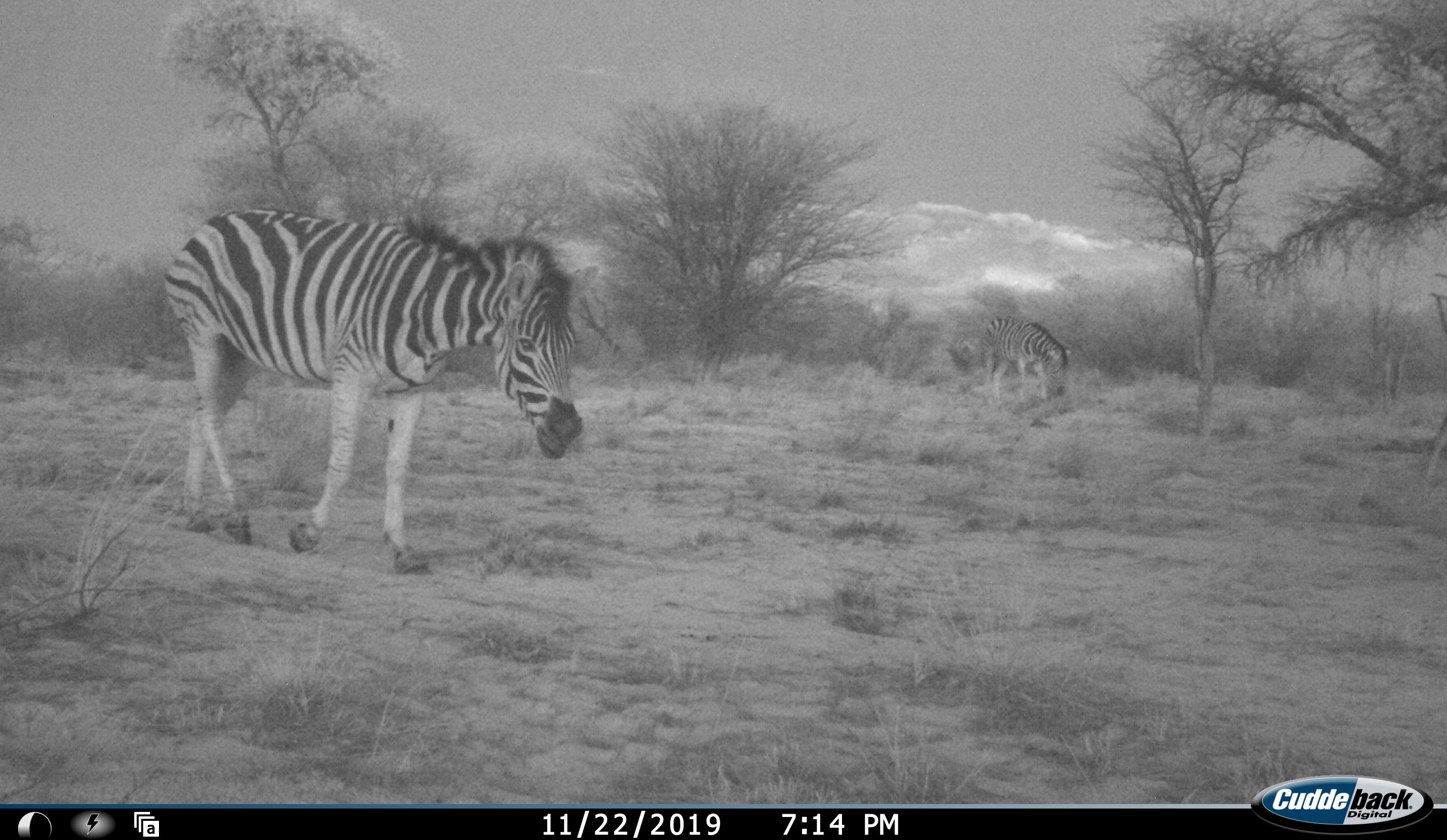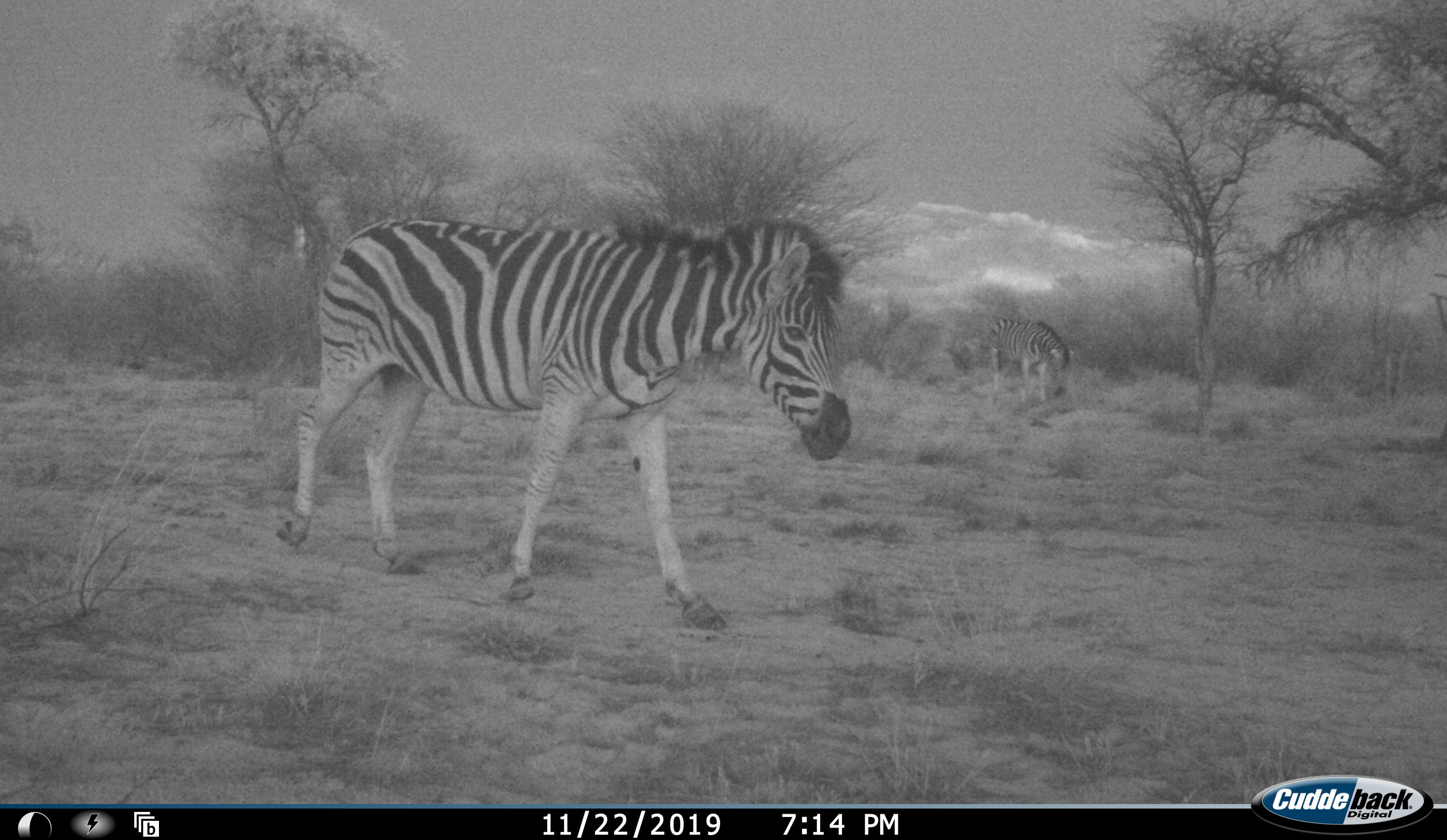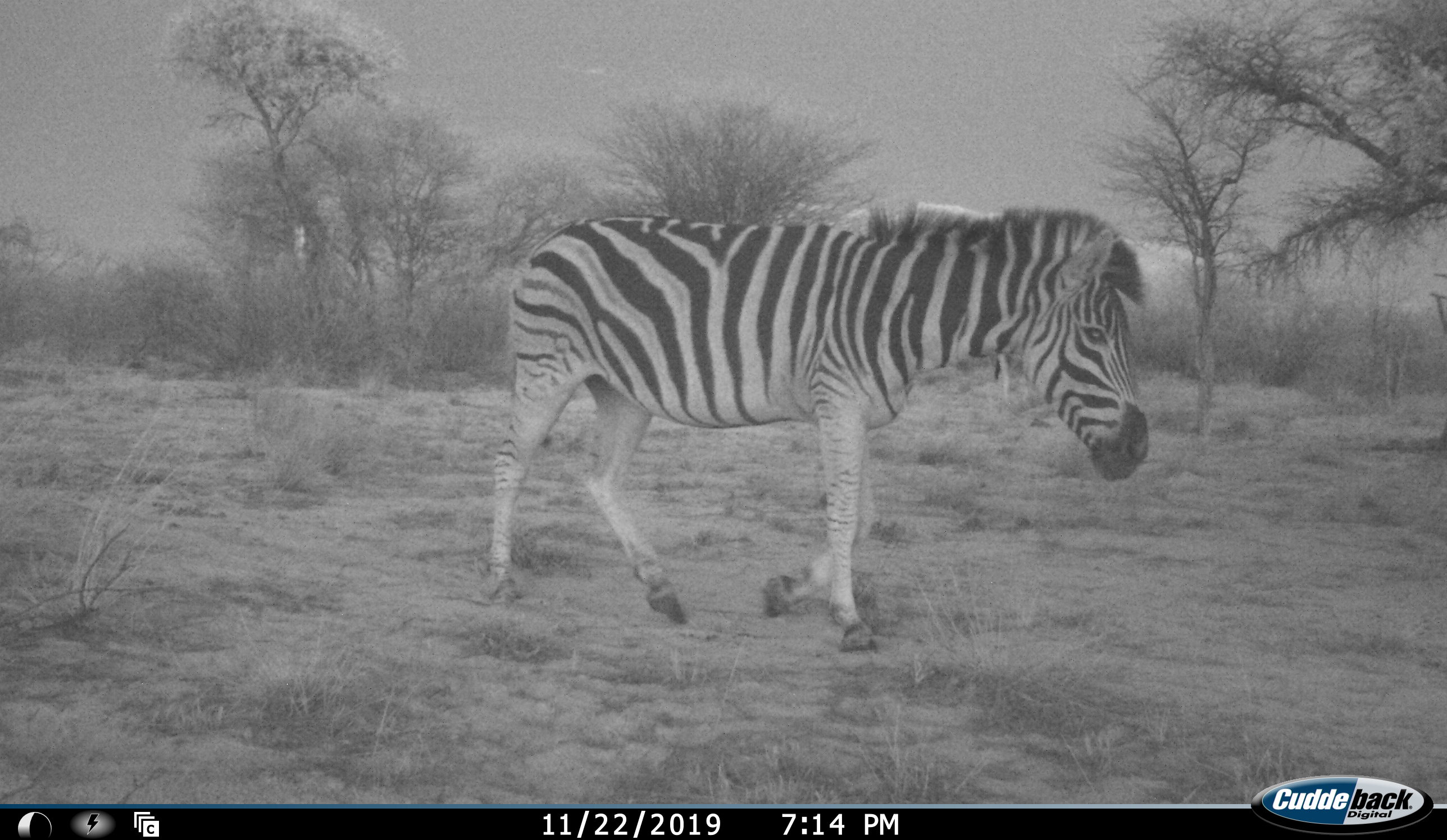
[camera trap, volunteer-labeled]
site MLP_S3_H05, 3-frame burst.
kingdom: Animalia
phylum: Chordata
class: Mammalia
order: Perissodactyla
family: Equidae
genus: Equus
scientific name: Equus quagga burchellii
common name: burchell's zebra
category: zebraburchells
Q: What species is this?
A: Zebraburchells (burchell's zebra) (Equus quagga burchellii).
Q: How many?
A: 2.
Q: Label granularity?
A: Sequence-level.